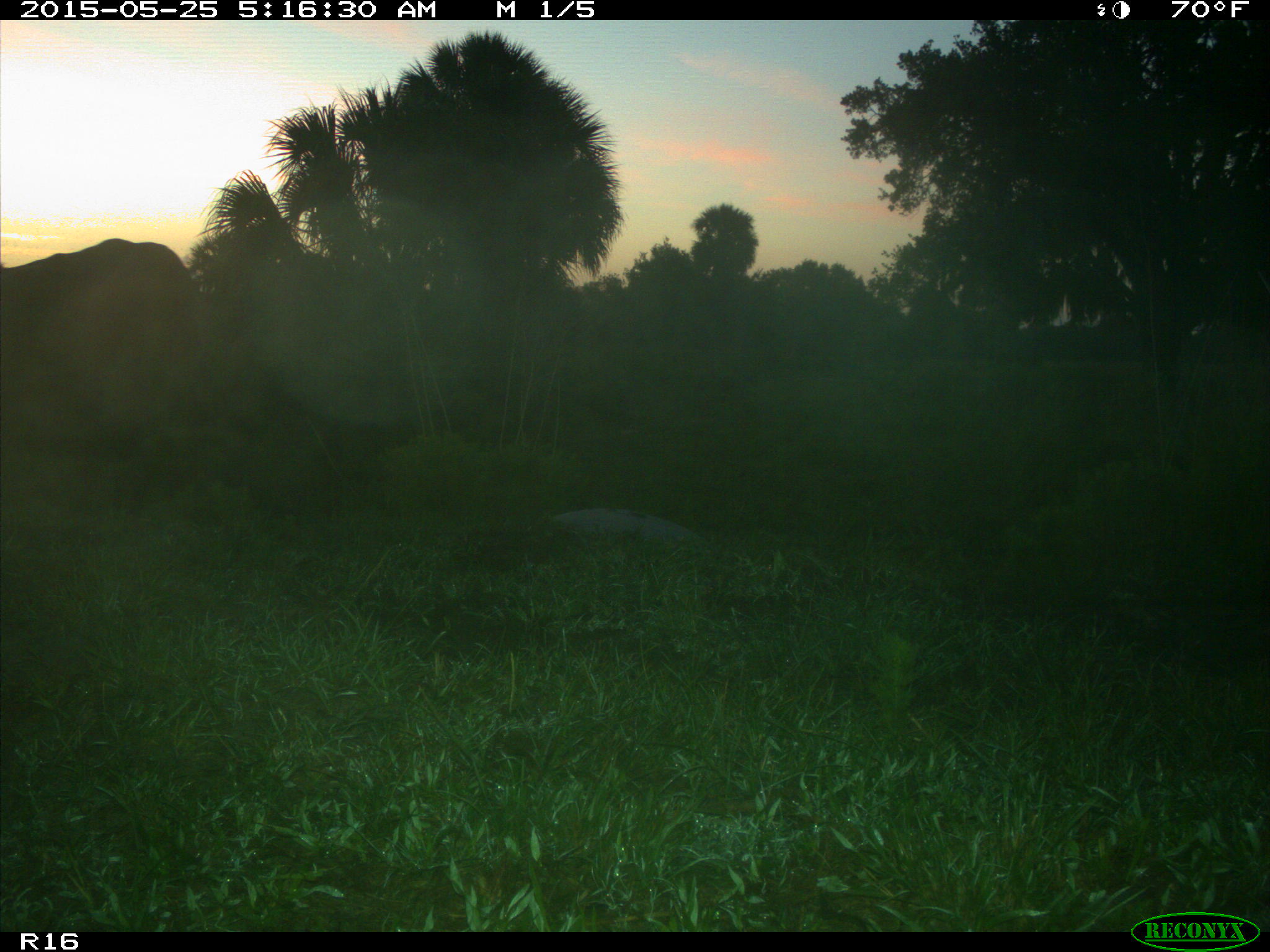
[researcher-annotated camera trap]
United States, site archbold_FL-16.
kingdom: Animalia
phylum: Chordata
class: Mammalia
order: Artiodactyla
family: Bovidae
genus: Bos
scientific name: Bos taurus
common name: domestic cow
Bos taurus (domestic cow).